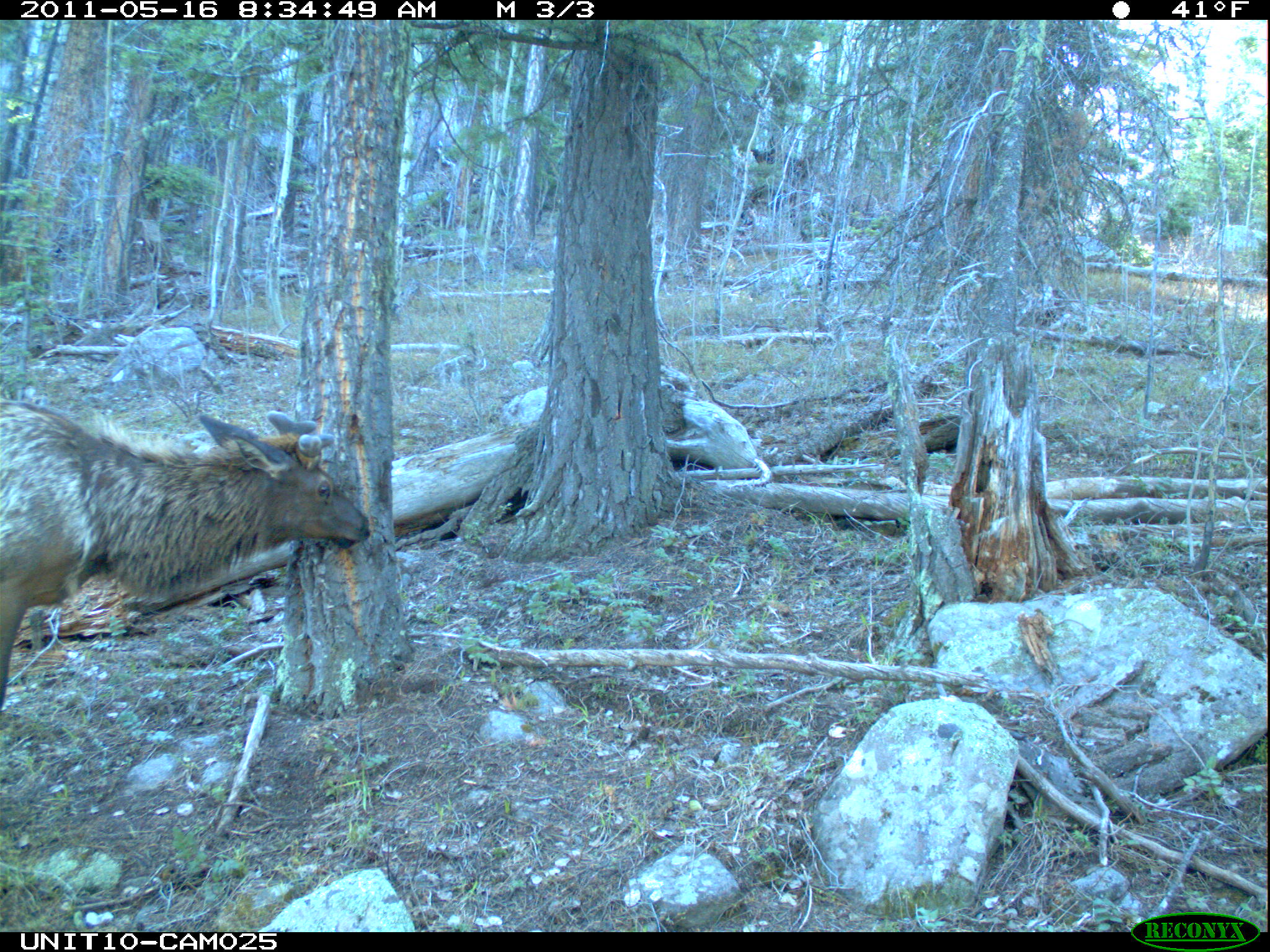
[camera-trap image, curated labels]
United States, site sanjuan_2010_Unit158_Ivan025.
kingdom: Animalia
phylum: Chordata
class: Mammalia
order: Artiodactyla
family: Cervidae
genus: Cervus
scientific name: Cervus elaphus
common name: red deer